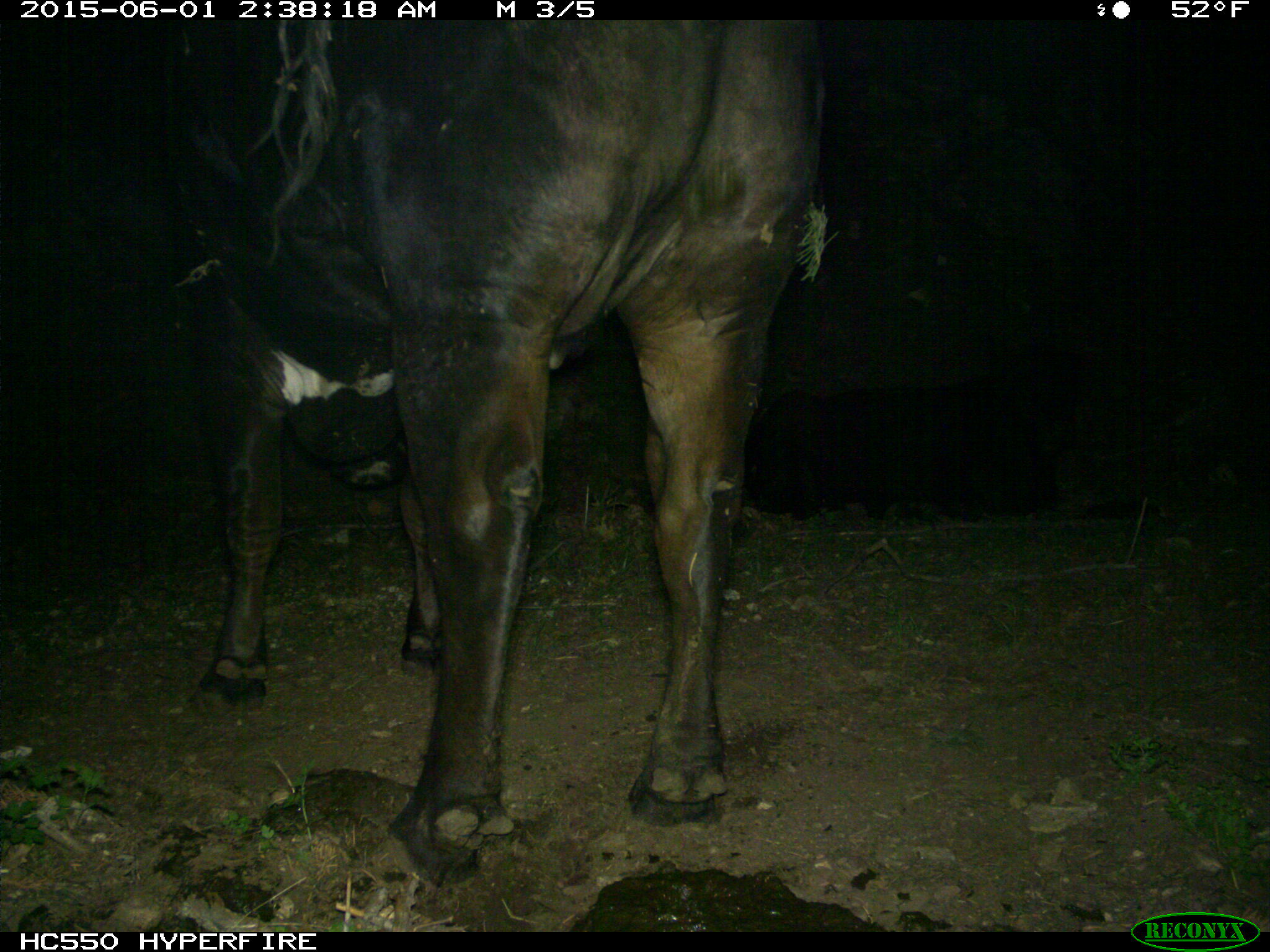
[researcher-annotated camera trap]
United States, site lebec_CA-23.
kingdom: Animalia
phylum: Chordata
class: Mammalia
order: Artiodactyla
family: Bovidae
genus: Bos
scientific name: Bos taurus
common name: domestic cow